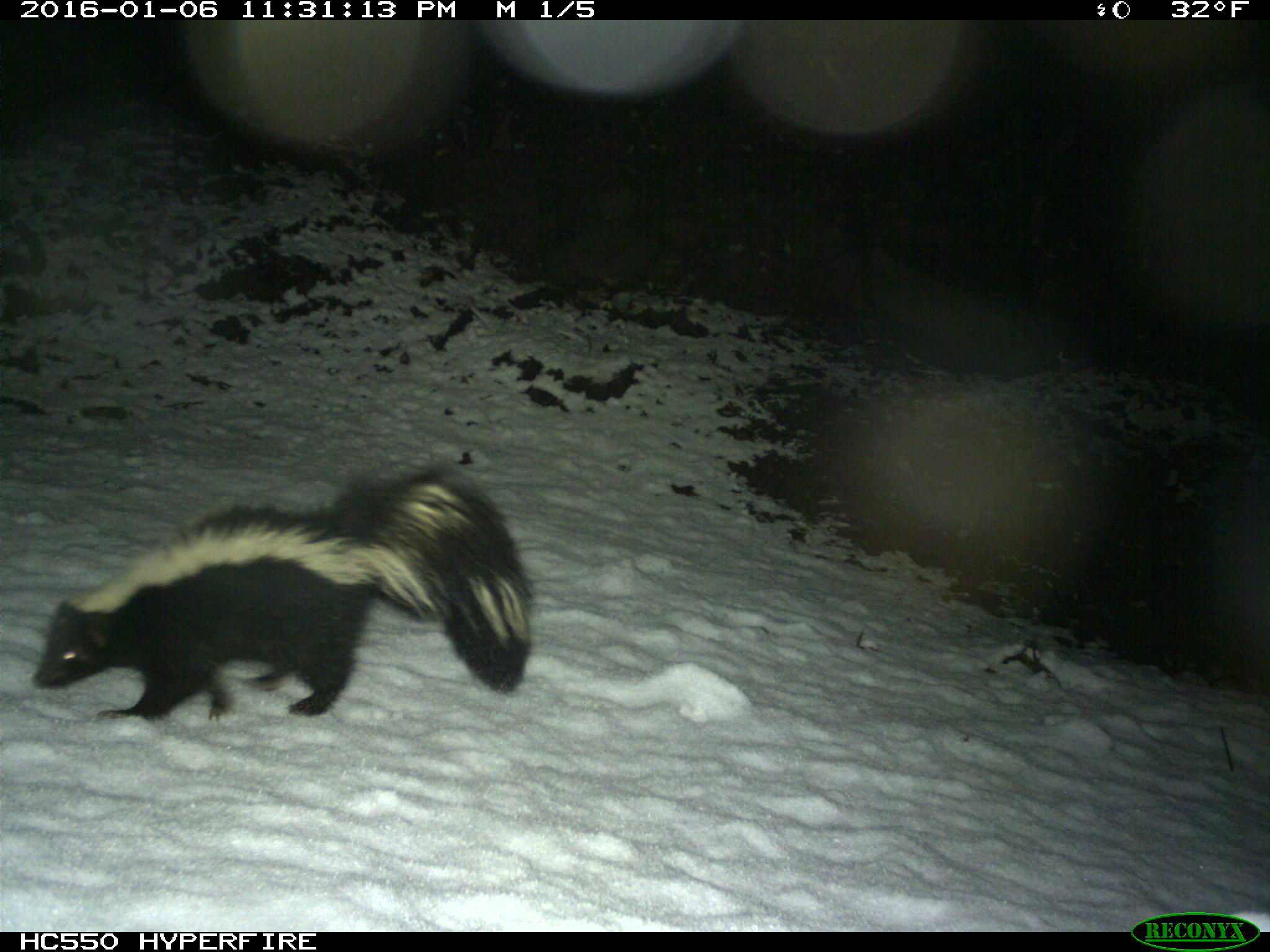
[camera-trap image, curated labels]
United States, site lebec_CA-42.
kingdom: Animalia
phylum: Chordata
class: Mammalia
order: Carnivora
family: Mephitidae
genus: Mephitis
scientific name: Mephitis mephitis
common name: striped skunk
Mephitis mephitis (striped skunk).